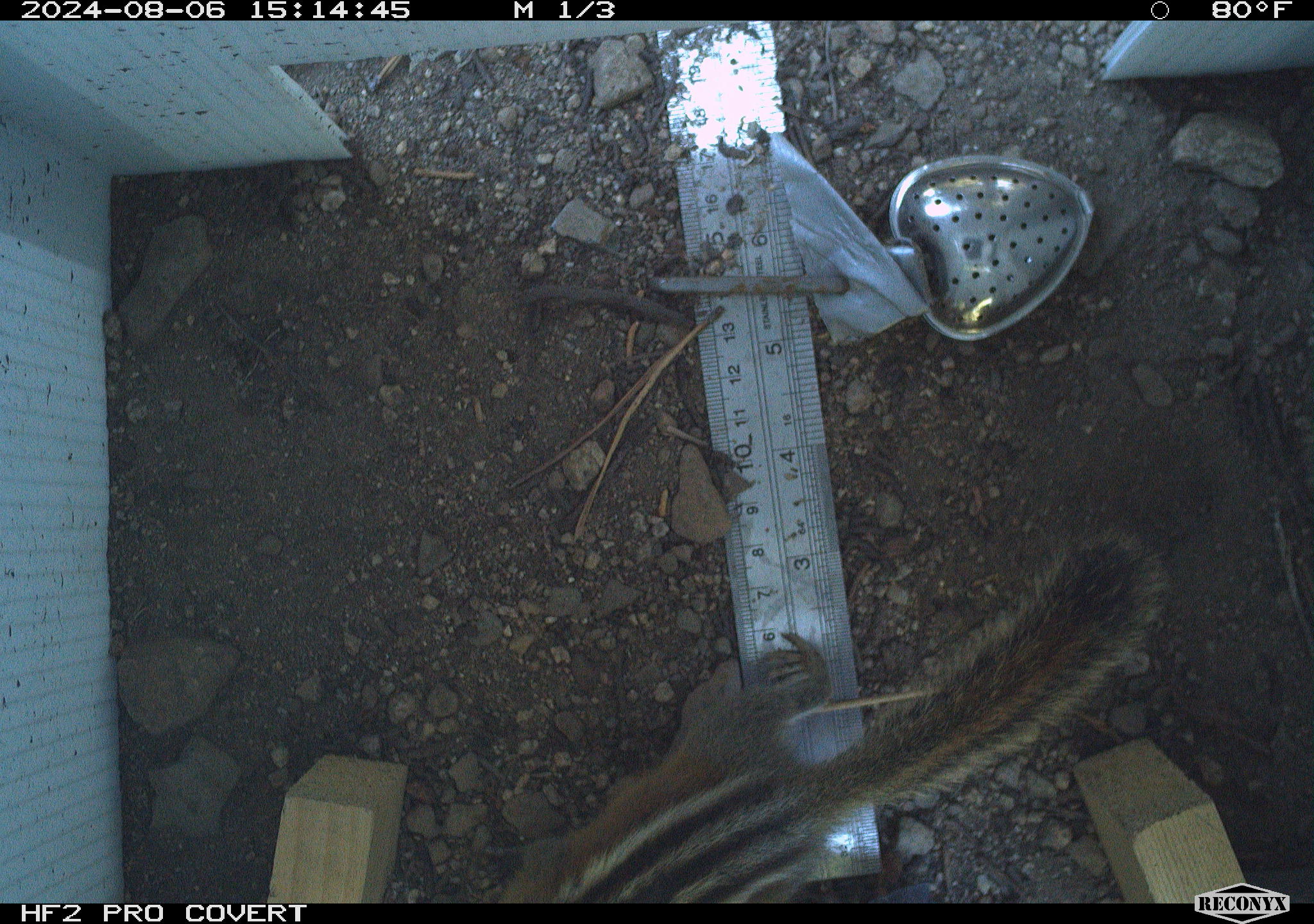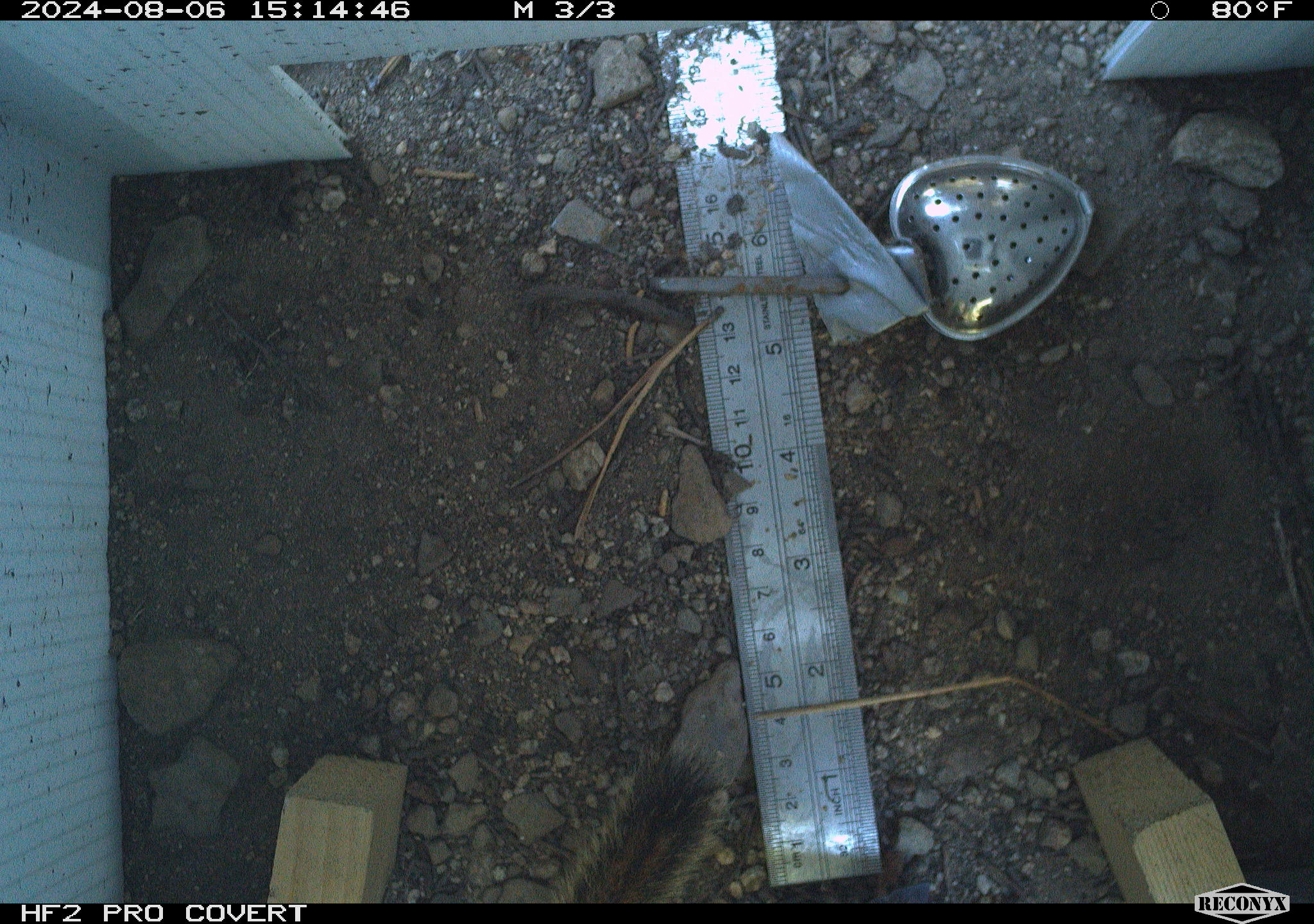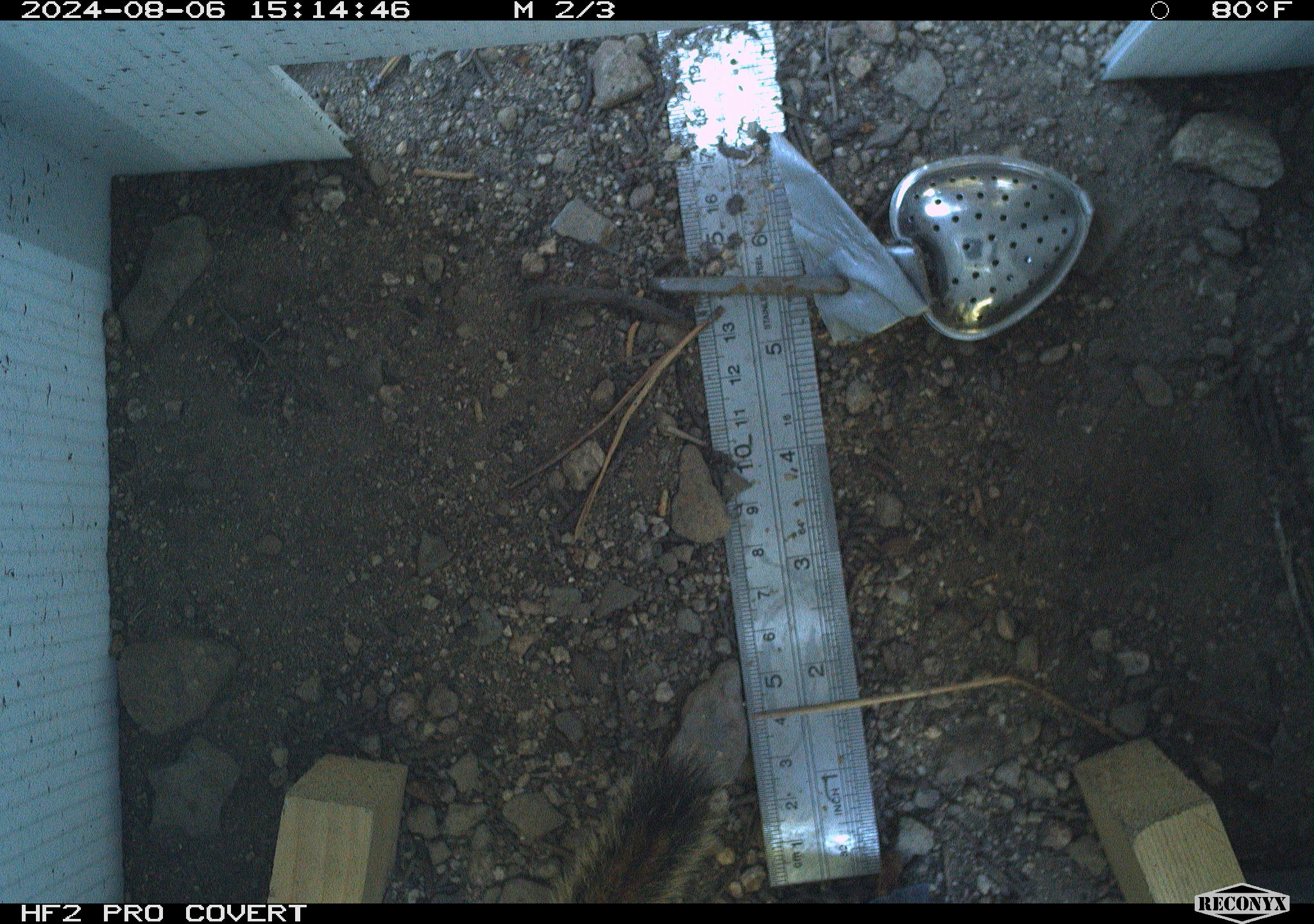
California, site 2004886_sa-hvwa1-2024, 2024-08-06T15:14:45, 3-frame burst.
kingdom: Animalia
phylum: Chordata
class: Mammalia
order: Rodentia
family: Sciuridae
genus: Neotamias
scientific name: Neotamias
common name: western chipmunks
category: neotamias species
Neotamias species (western chipmunks) (Neotamias).